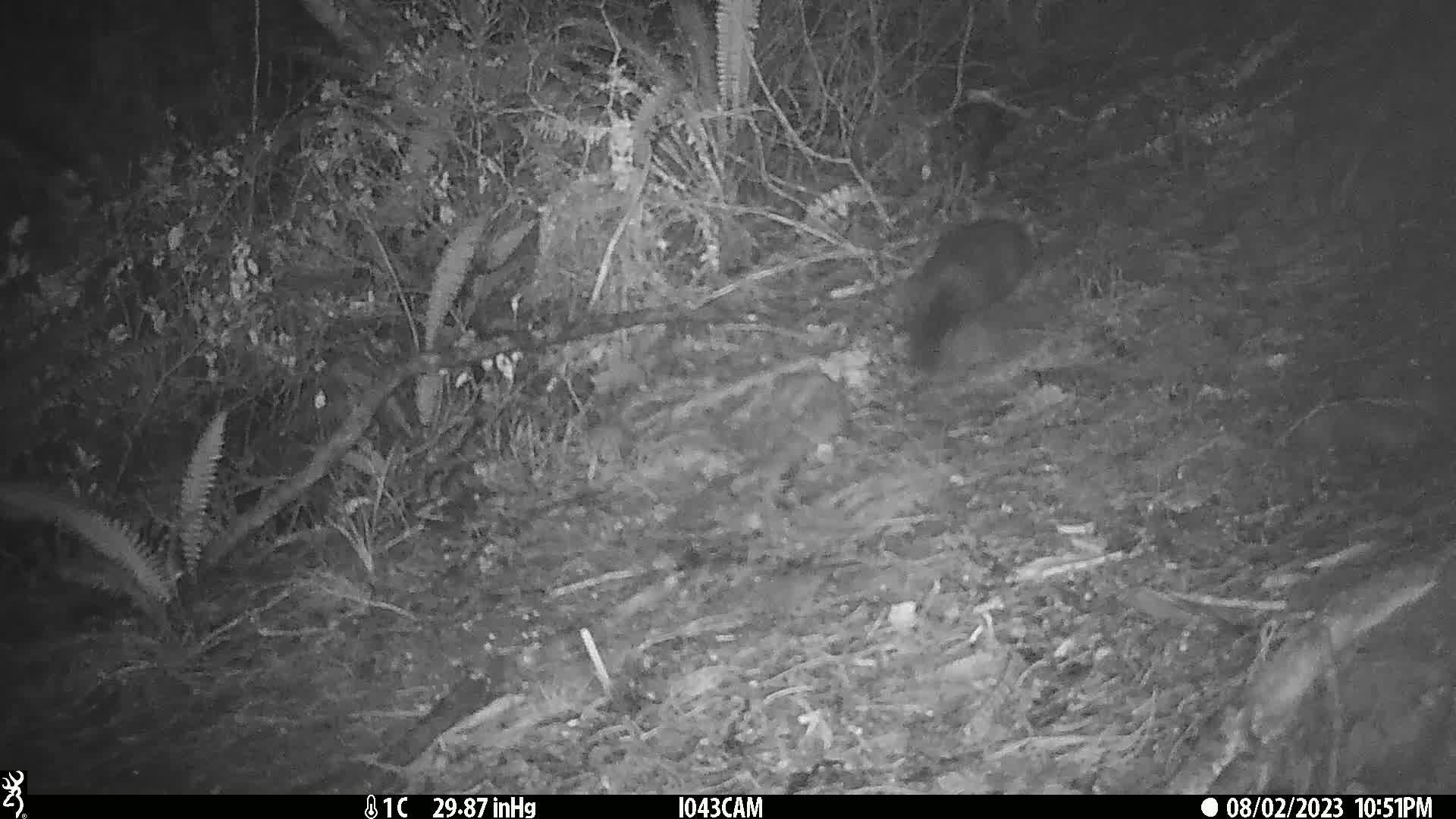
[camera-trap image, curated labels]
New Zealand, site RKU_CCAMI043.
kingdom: Animalia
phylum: Chordata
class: Mammalia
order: Diprotodontia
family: Phalangeridae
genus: Trichosurus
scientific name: Trichosurus vulpecula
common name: common brushtail possum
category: possum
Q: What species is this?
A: Possum (common brushtail possum) (Trichosurus vulpecula).